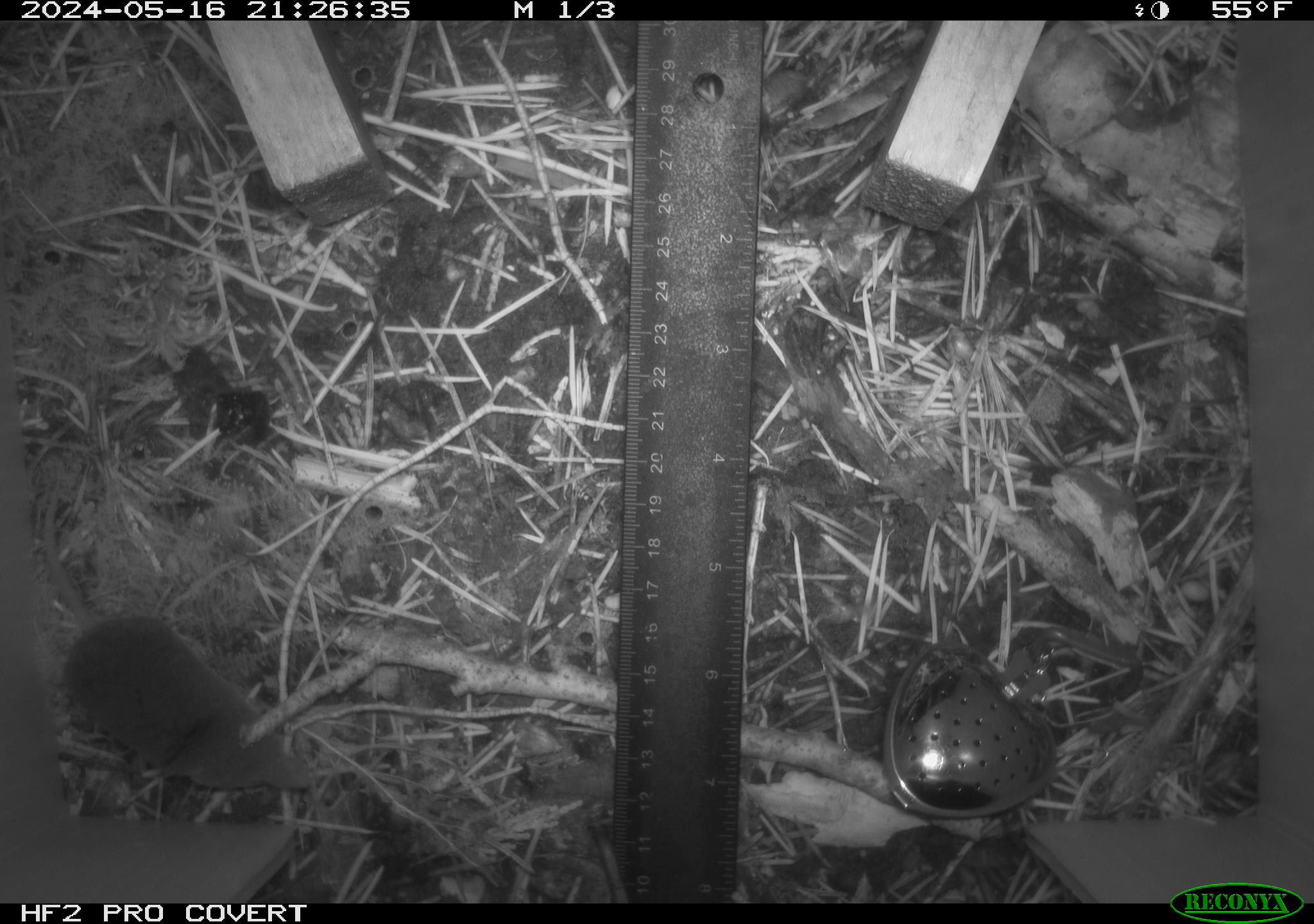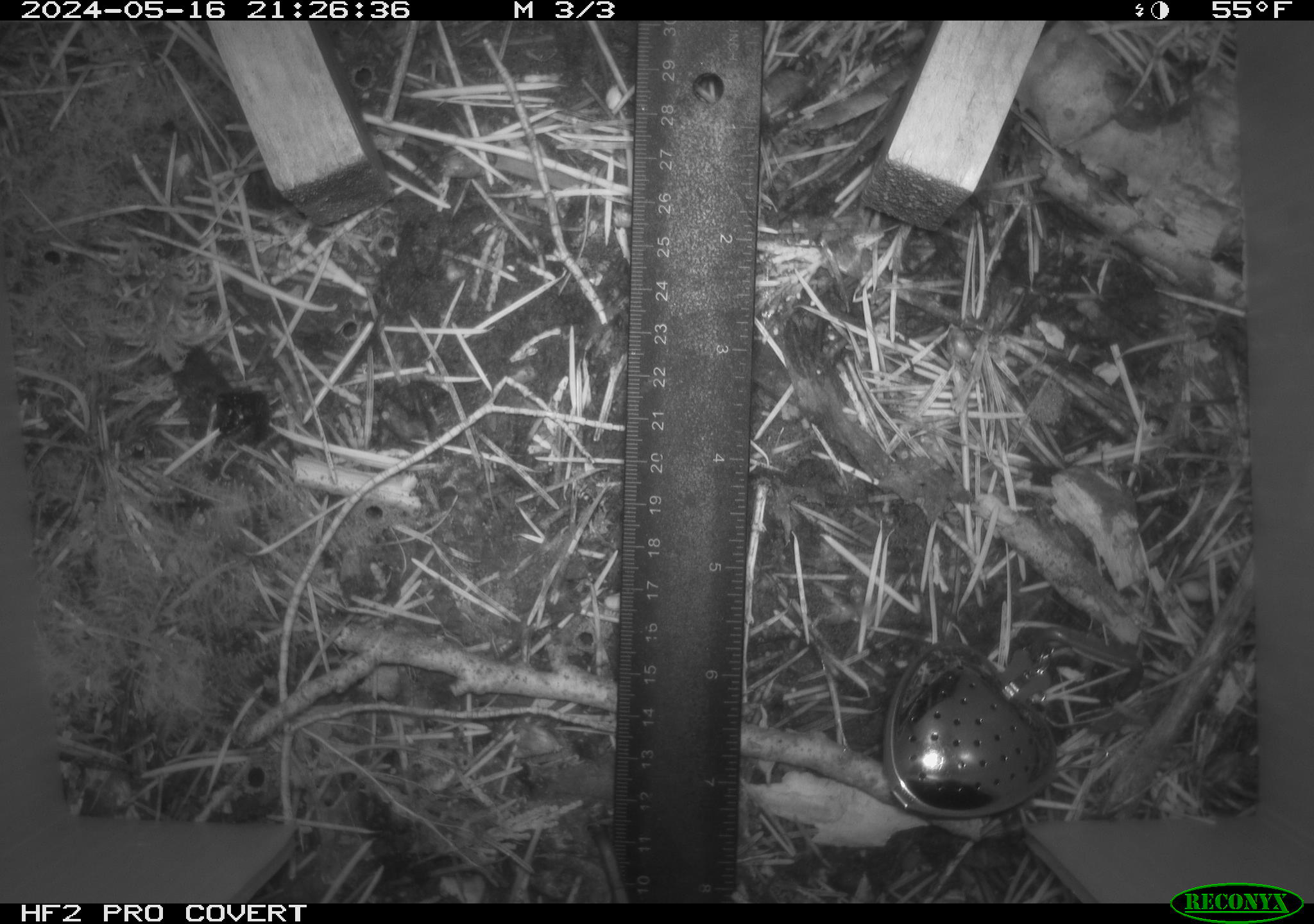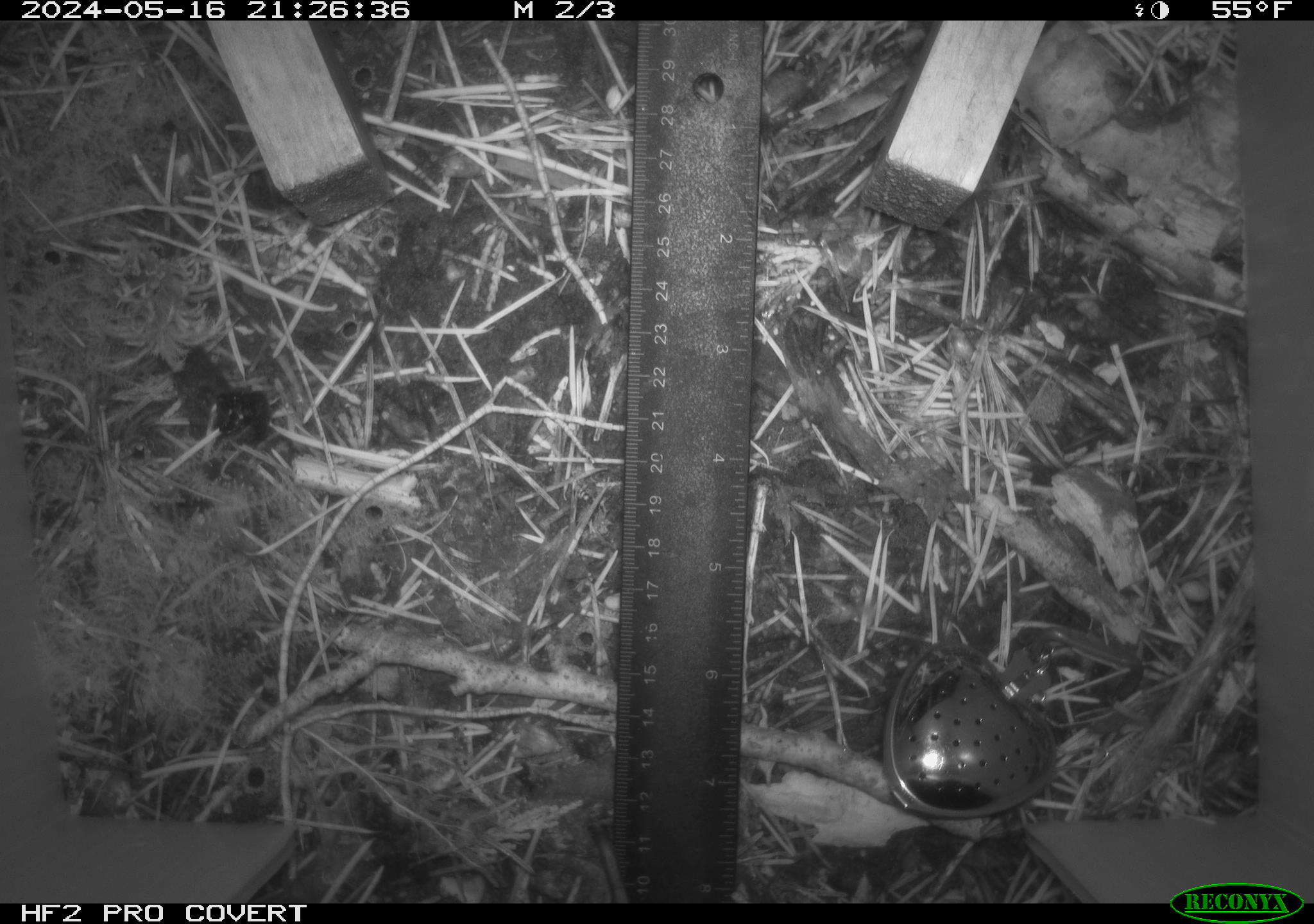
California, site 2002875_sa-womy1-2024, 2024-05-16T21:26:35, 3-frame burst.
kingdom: Animalia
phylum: Chordata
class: Mammalia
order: Eulipotyphla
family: Soricidae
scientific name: Soricidae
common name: shrews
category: soricidae family